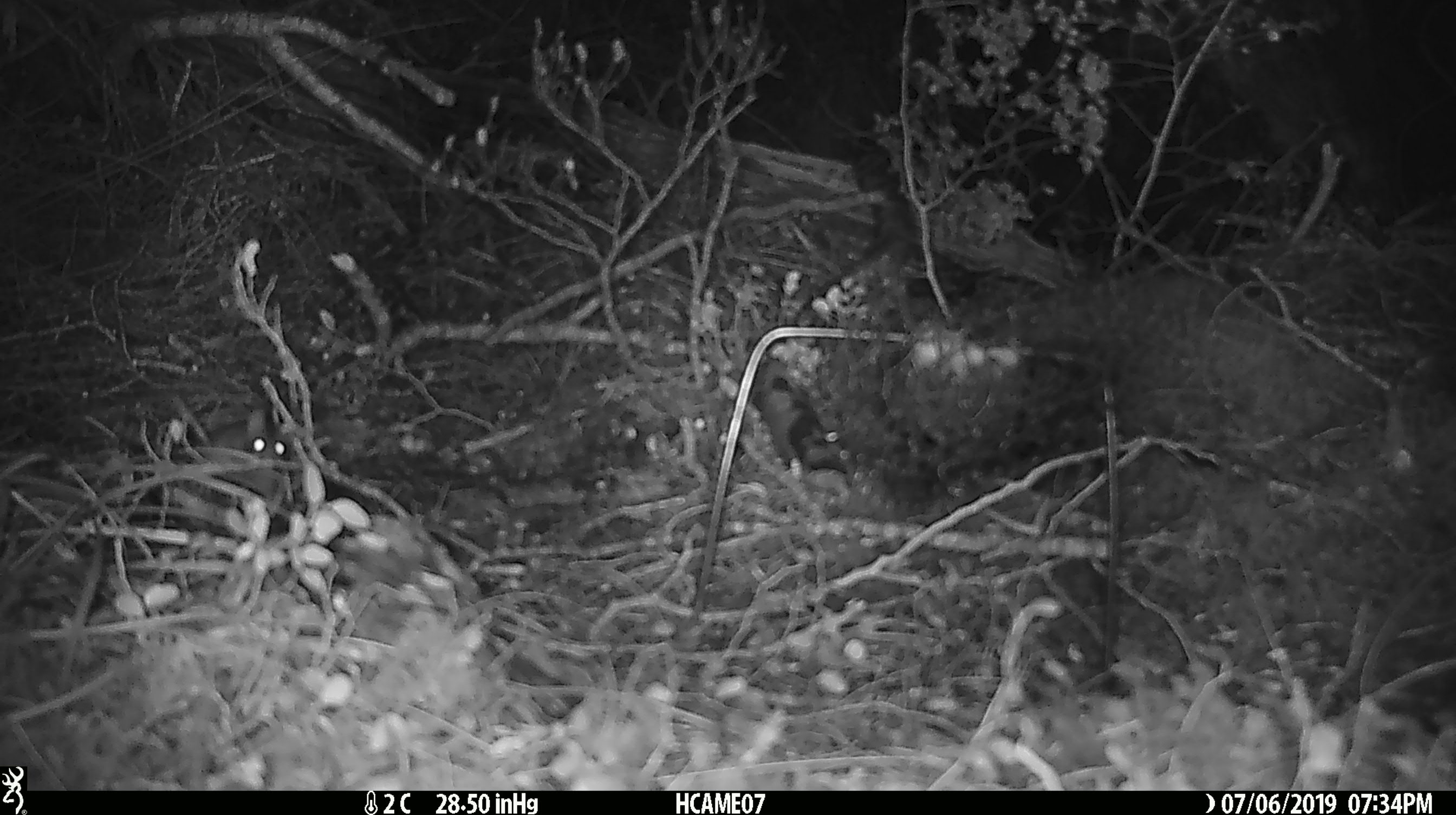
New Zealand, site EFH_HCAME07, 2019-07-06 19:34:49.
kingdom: Animalia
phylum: Chordata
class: Mammalia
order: Rodentia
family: Muridae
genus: Mus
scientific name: Mus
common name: mouse